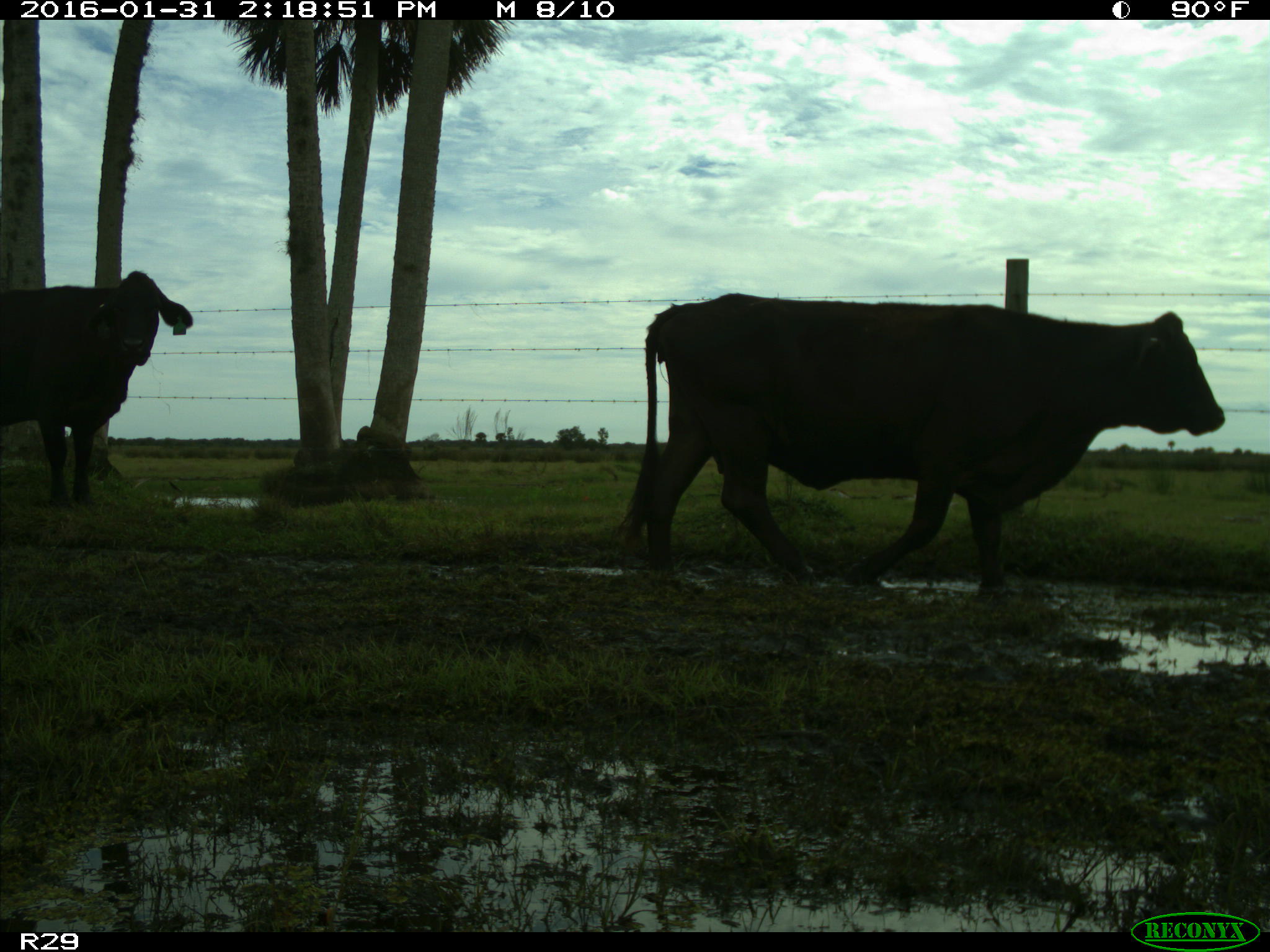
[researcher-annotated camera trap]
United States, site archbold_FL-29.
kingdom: Animalia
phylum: Chordata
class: Mammalia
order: Artiodactyla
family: Bovidae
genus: Bos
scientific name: Bos taurus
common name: domestic cow